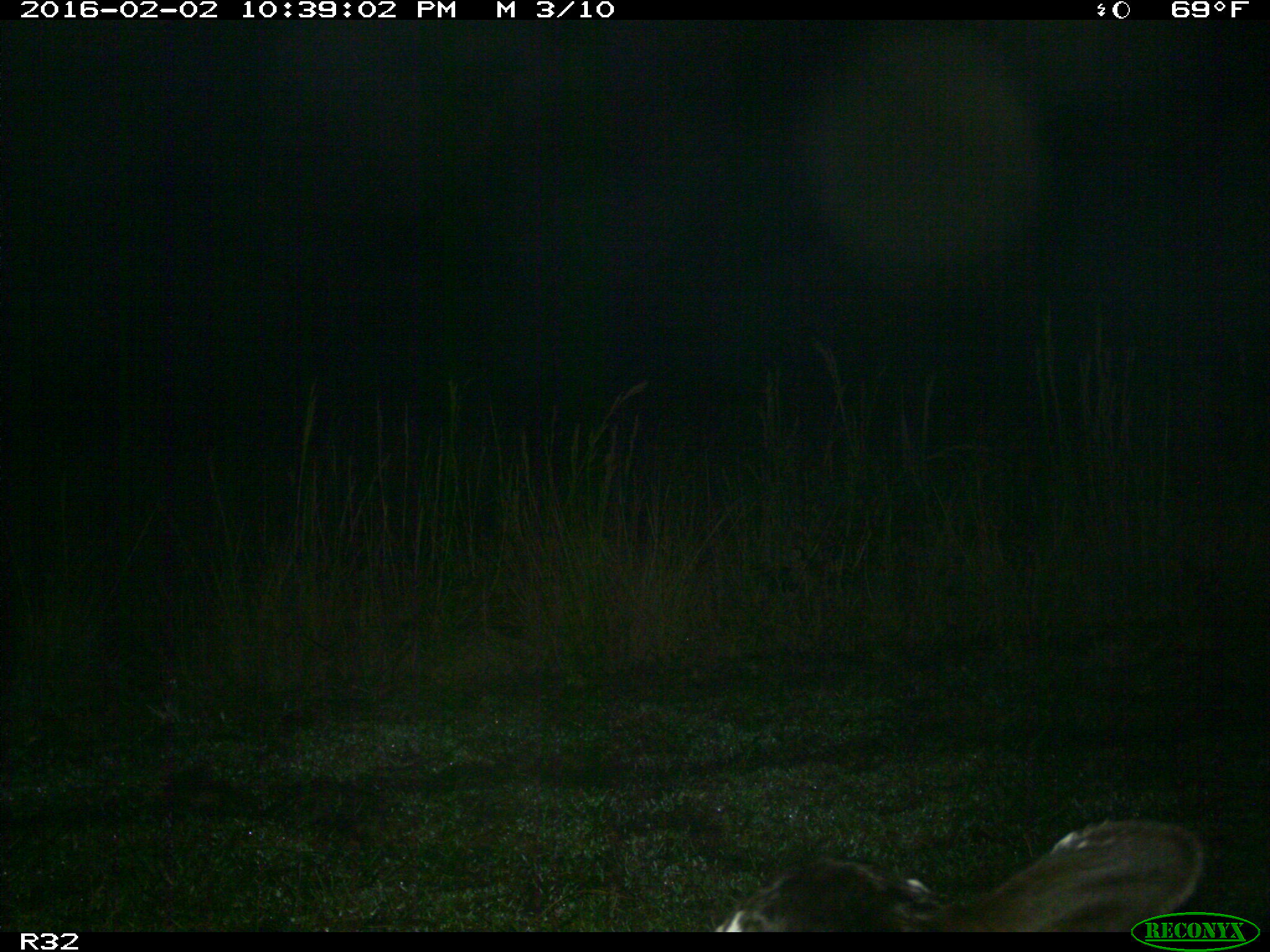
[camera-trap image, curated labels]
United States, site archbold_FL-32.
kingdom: Animalia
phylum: Chordata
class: Mammalia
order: Artiodactyla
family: Bovidae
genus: Bos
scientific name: Bos taurus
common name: domestic cow